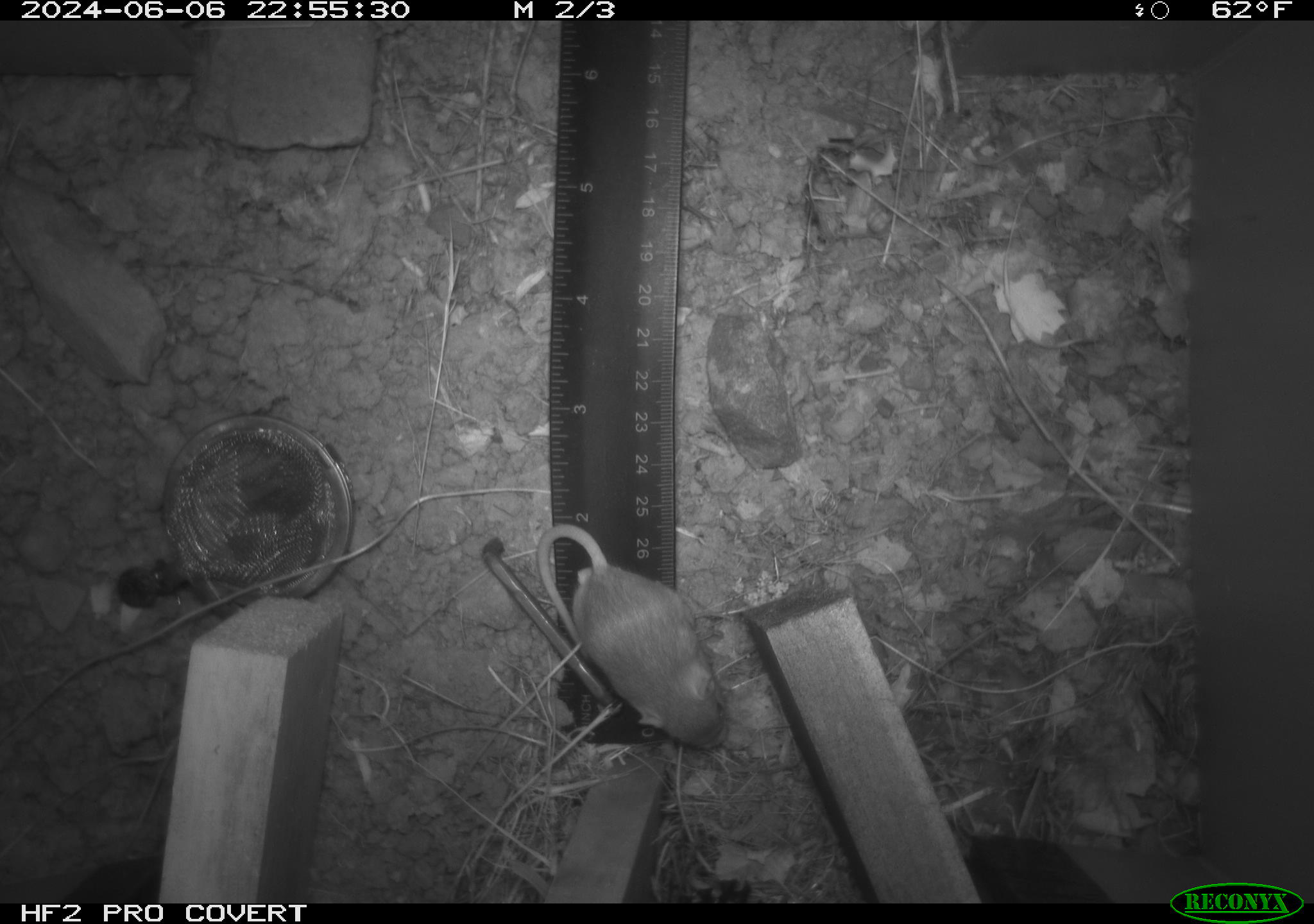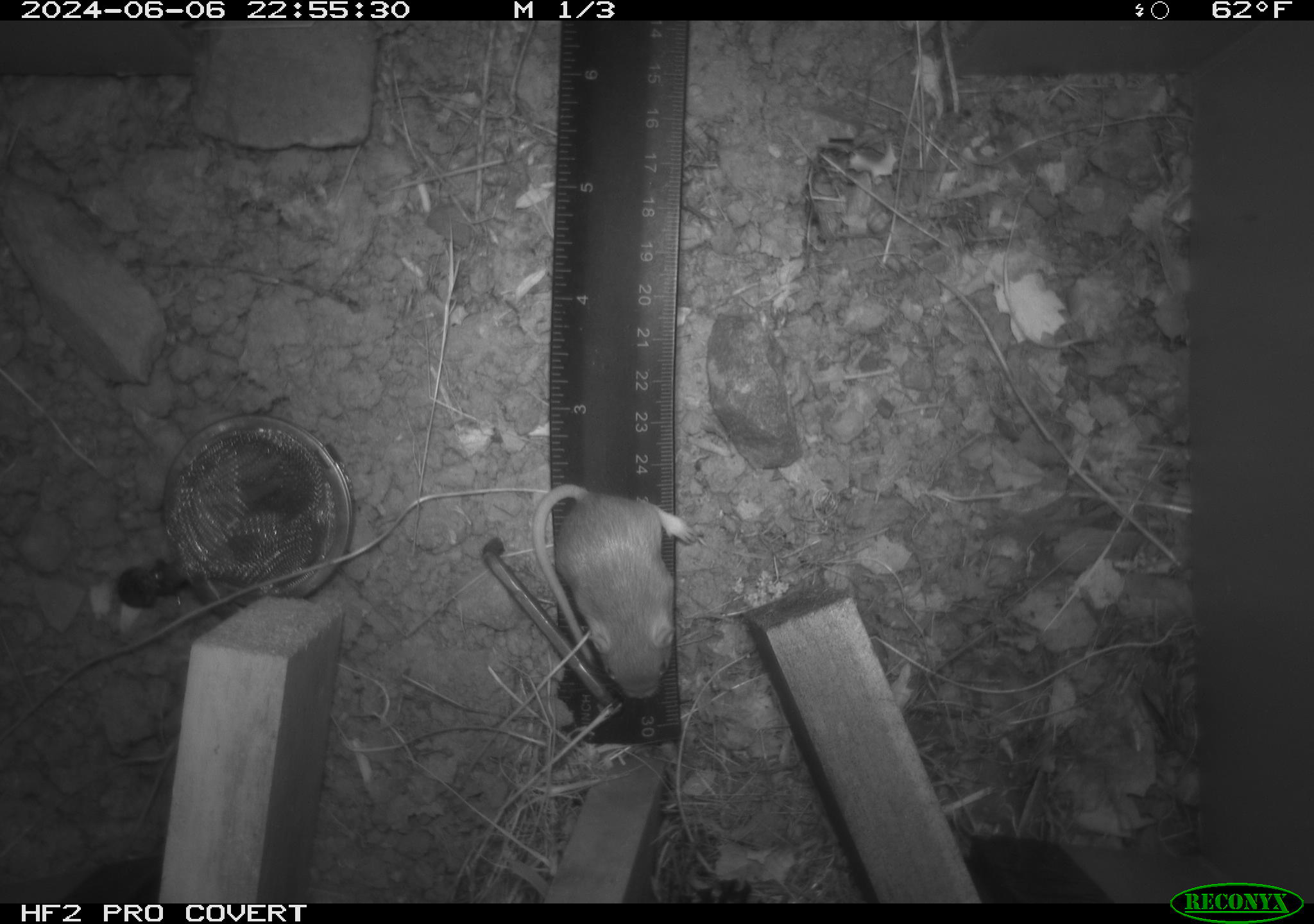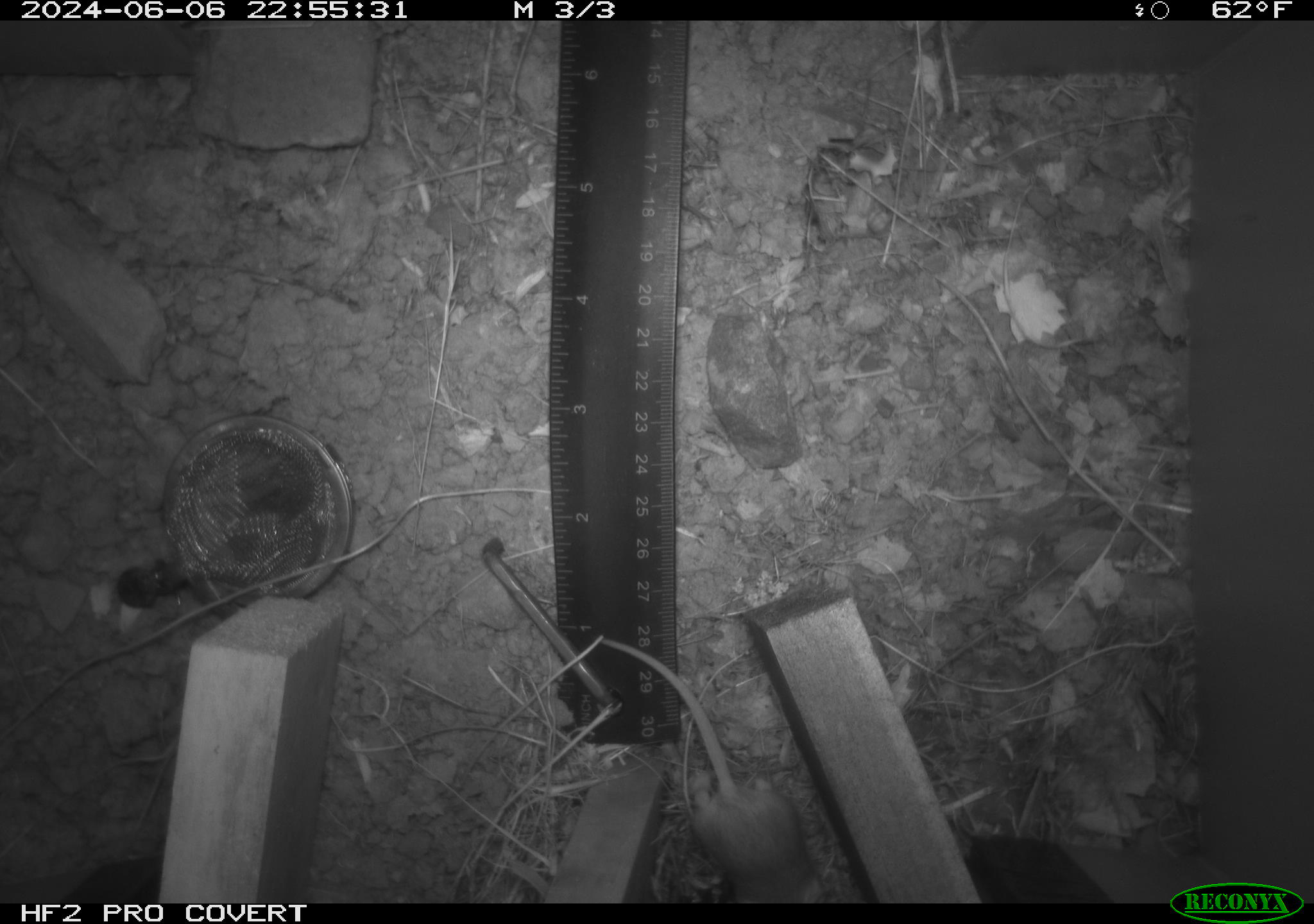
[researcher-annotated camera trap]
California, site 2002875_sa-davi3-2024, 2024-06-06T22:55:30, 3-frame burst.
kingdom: Animalia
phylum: Chordata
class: Mammalia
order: Rodentia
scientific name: Rodentia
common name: mouse species